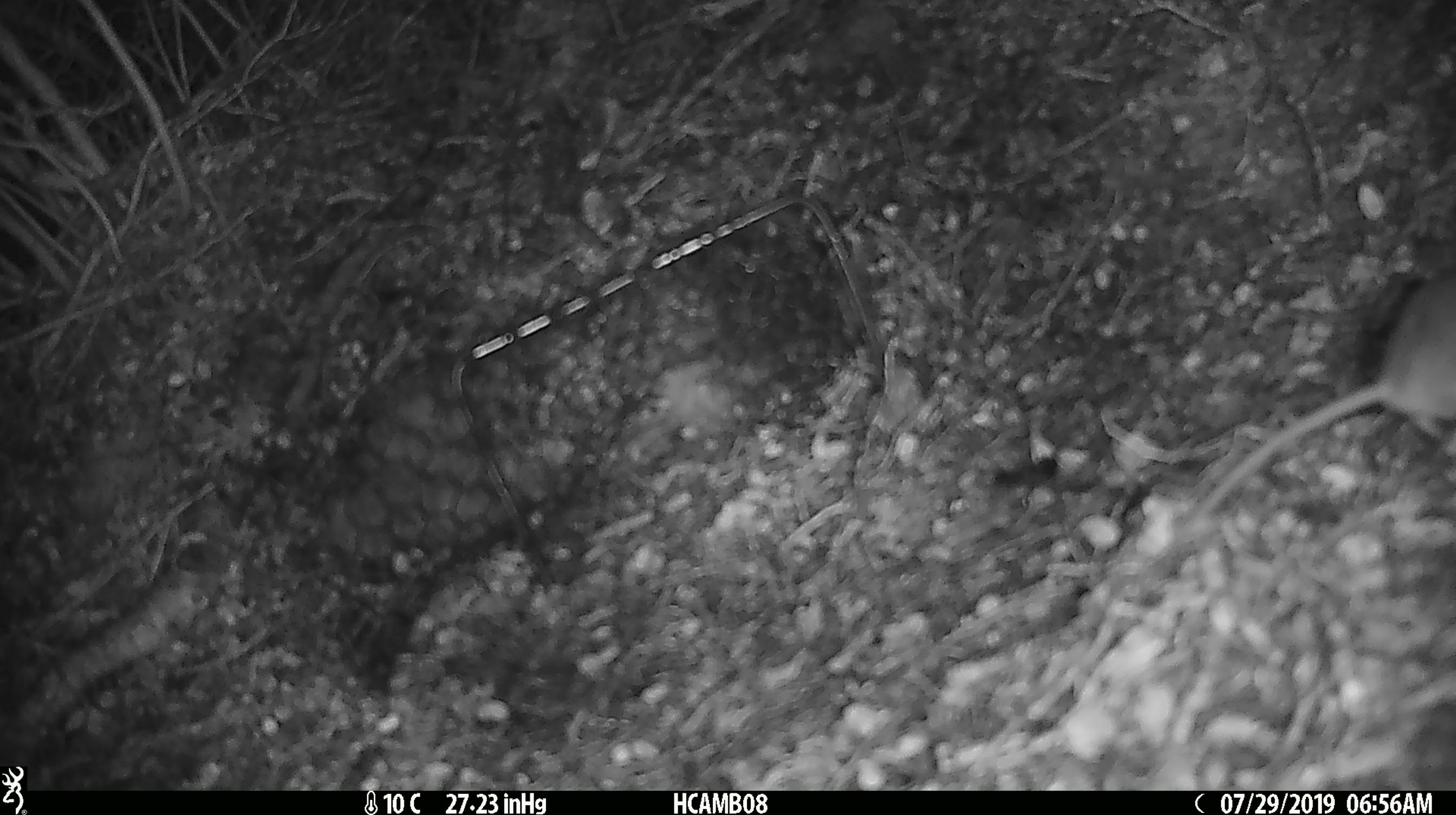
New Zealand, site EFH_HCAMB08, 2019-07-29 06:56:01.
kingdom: Animalia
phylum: Chordata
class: Mammalia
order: Rodentia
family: Muridae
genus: Mus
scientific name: Mus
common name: mouse